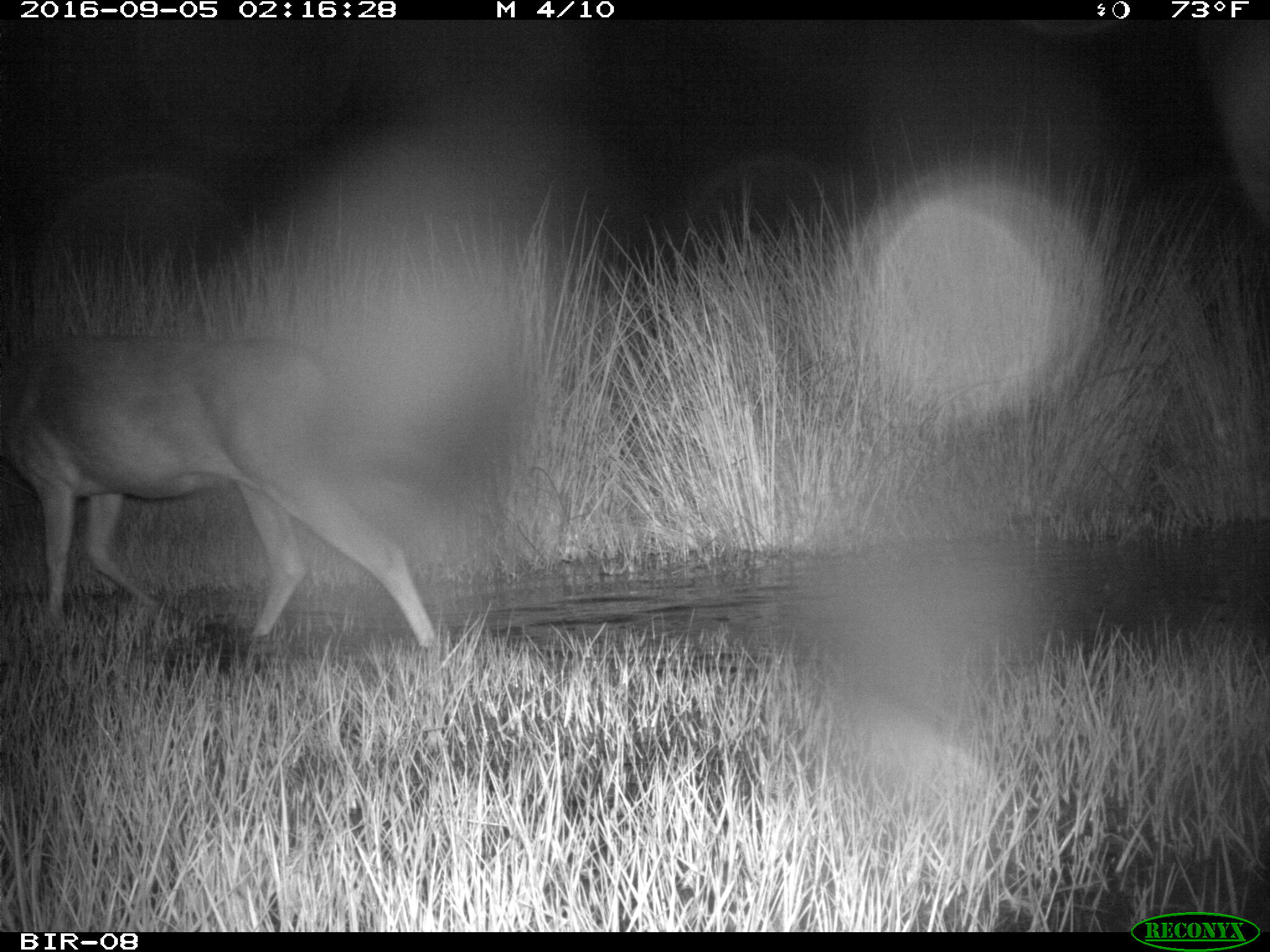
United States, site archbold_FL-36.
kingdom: Animalia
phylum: Chordata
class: Mammalia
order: Artiodactyla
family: Cervidae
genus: Odocoileus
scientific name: Odocoileus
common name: deer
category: unidentified deer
Unidentified deer (deer) (Odocoileus).